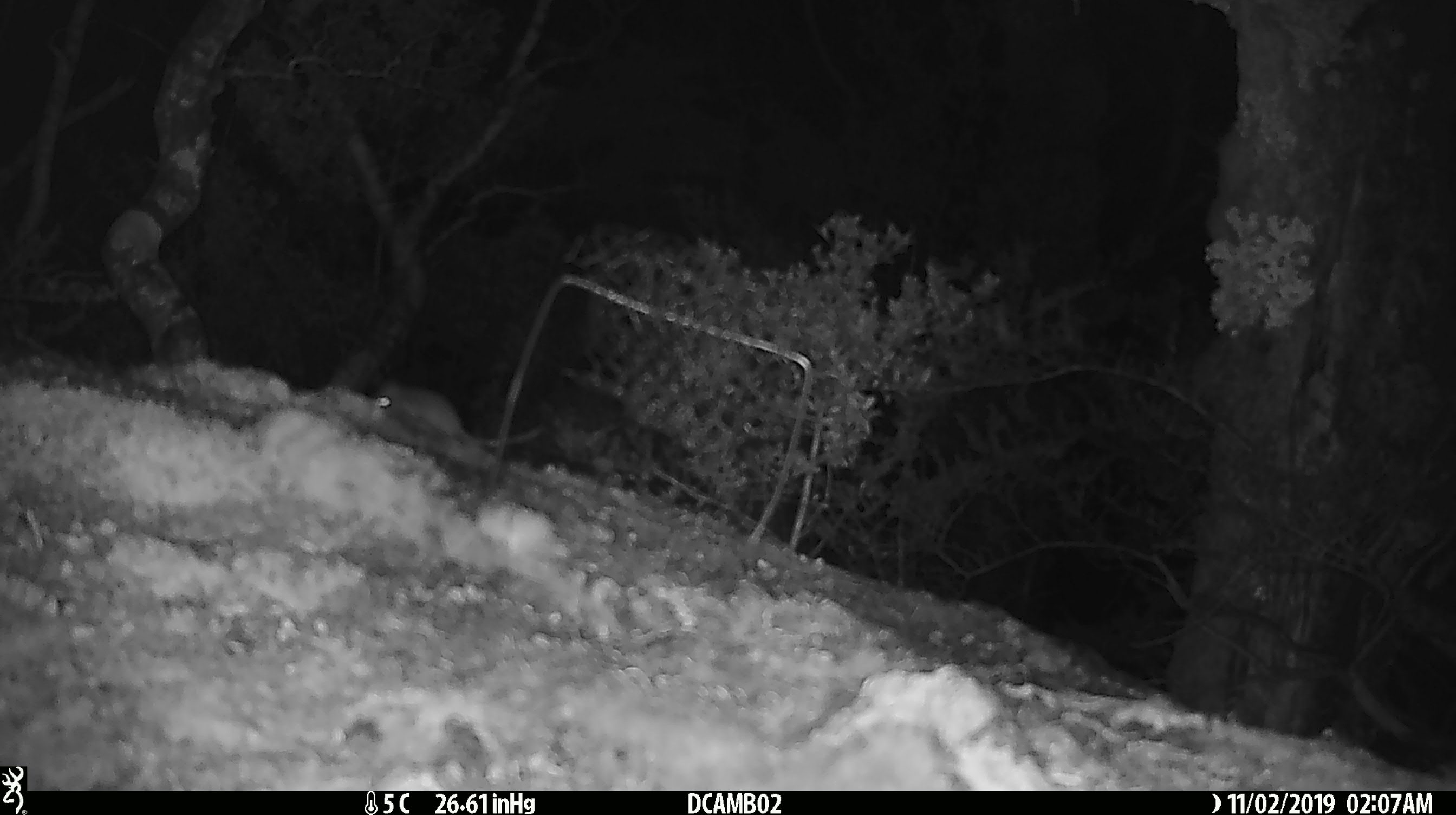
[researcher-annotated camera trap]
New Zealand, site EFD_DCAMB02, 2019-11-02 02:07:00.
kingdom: Animalia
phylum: Chordata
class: Mammalia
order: Rodentia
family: Muridae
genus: Mus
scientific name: Mus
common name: mouse